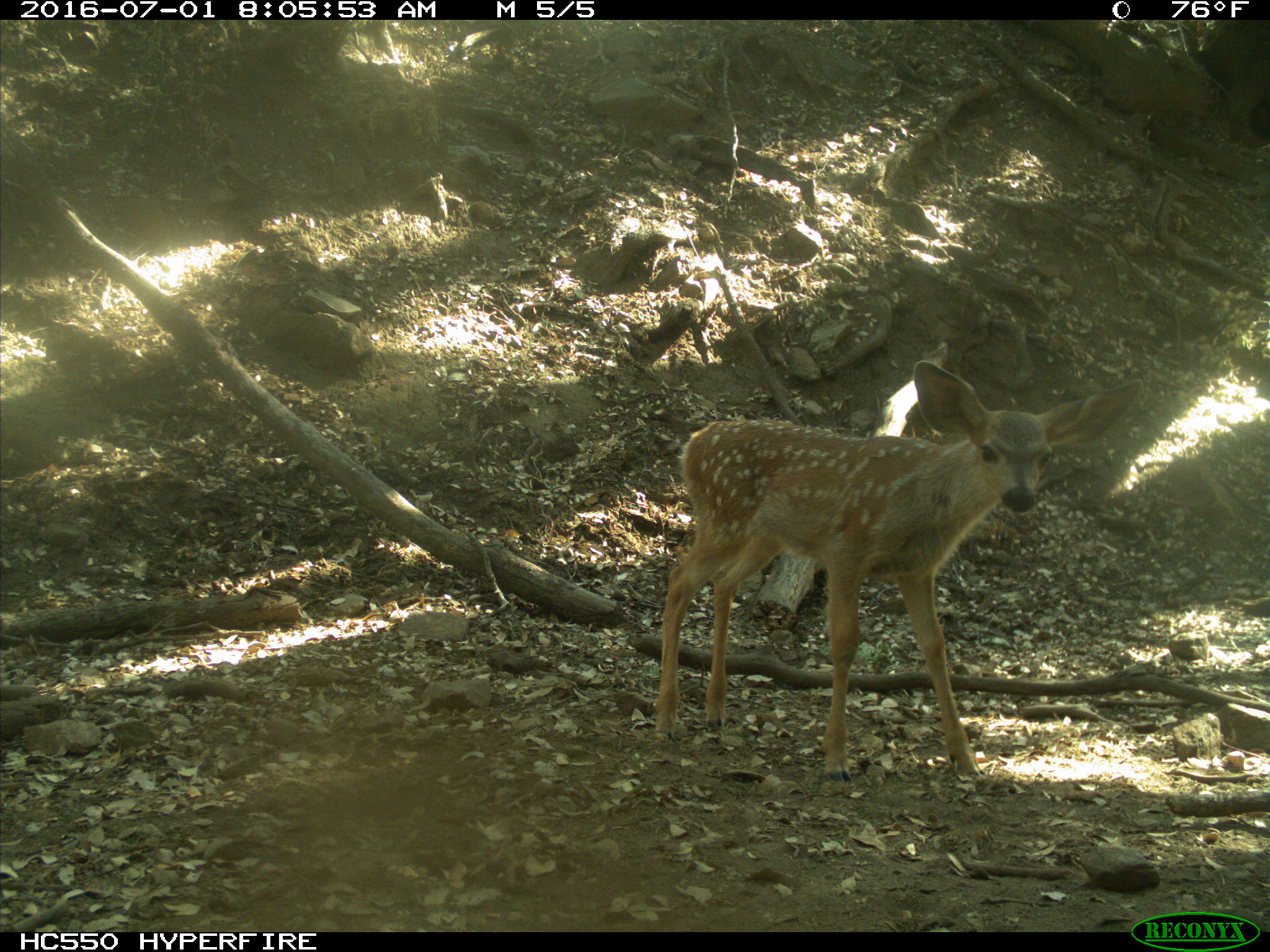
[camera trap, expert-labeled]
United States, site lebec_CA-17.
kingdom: Animalia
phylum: Chordata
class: Mammalia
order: Artiodactyla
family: Cervidae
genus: Odocoileus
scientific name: Odocoileus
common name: deer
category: unidentified deer